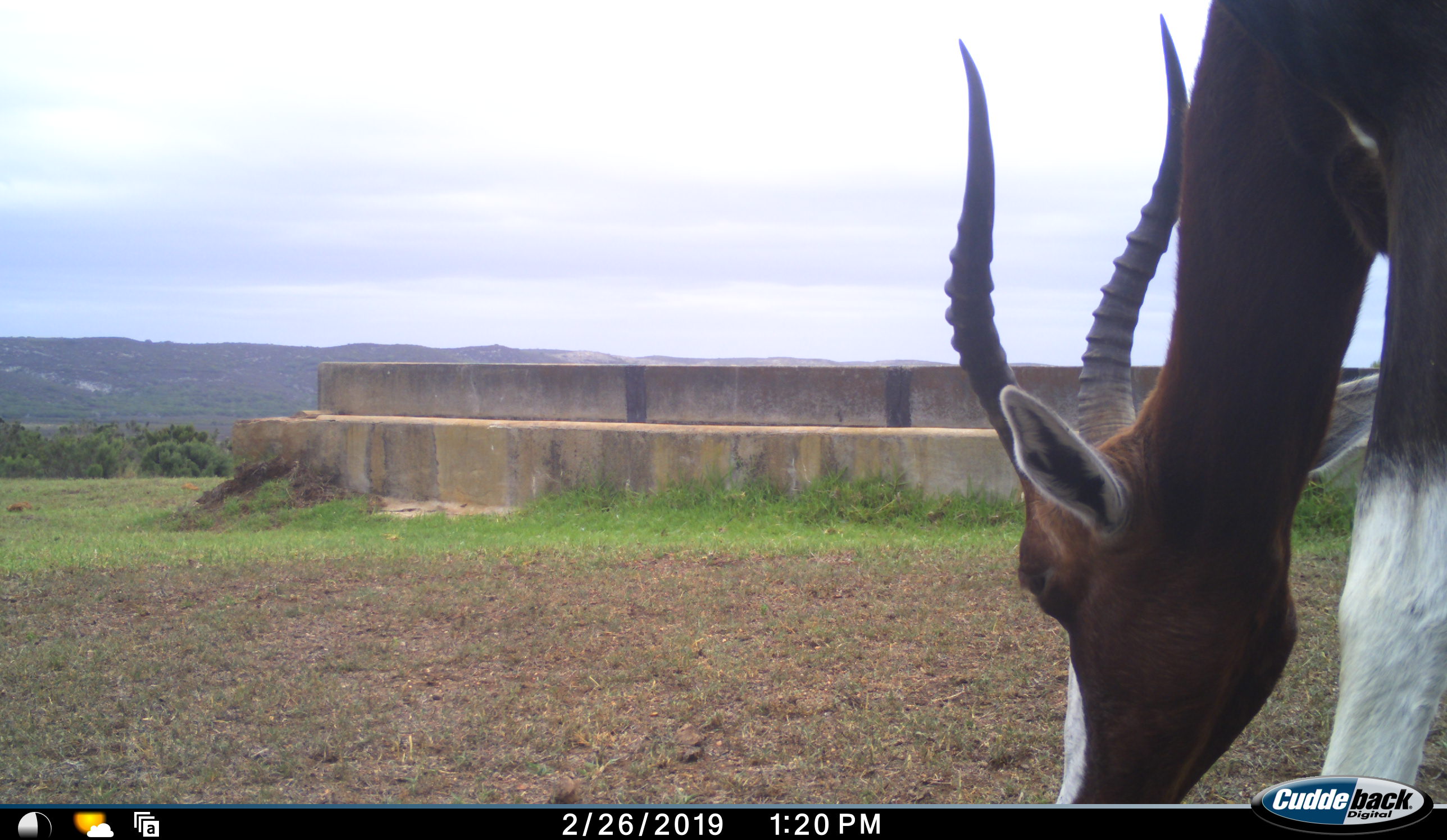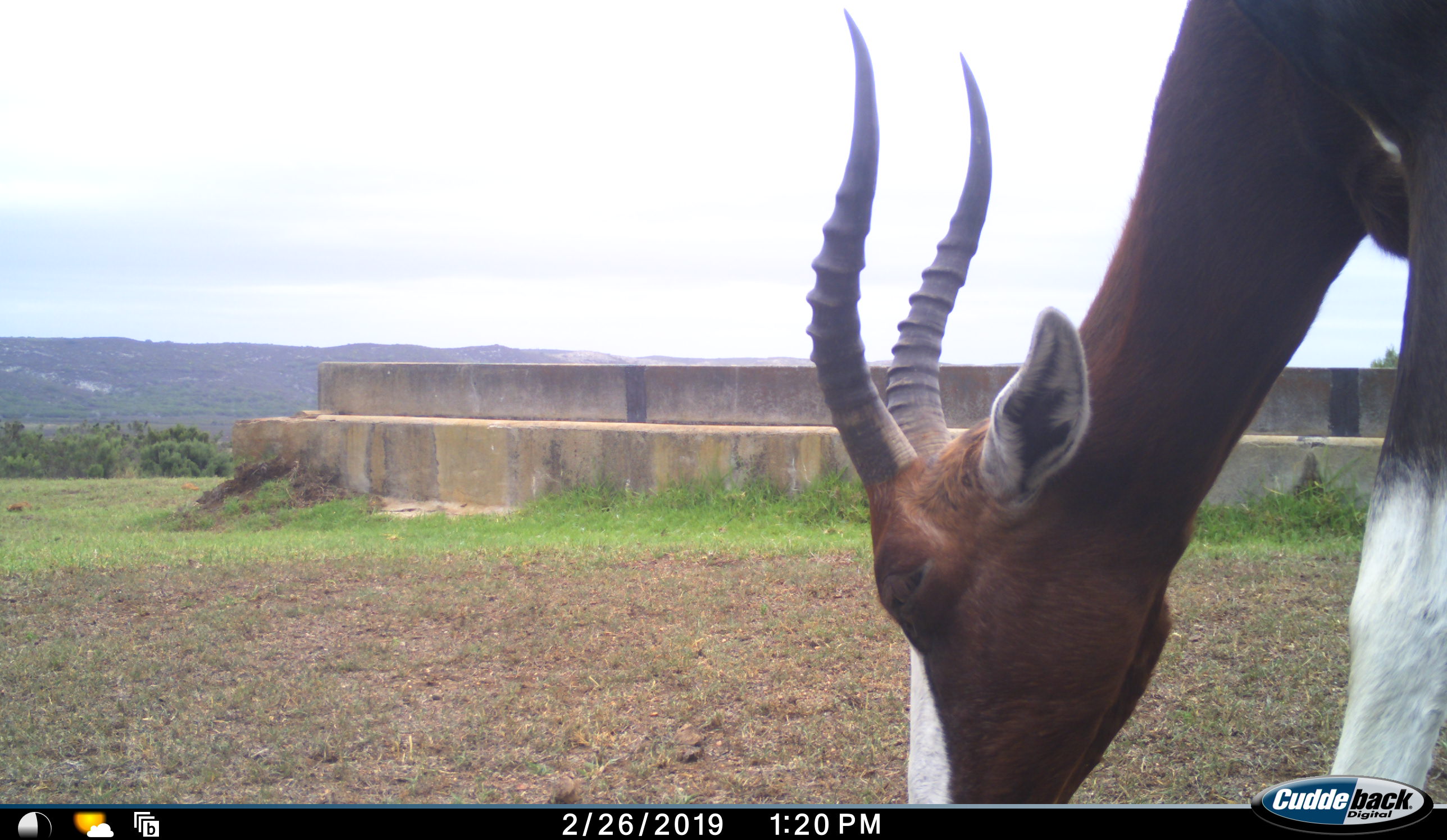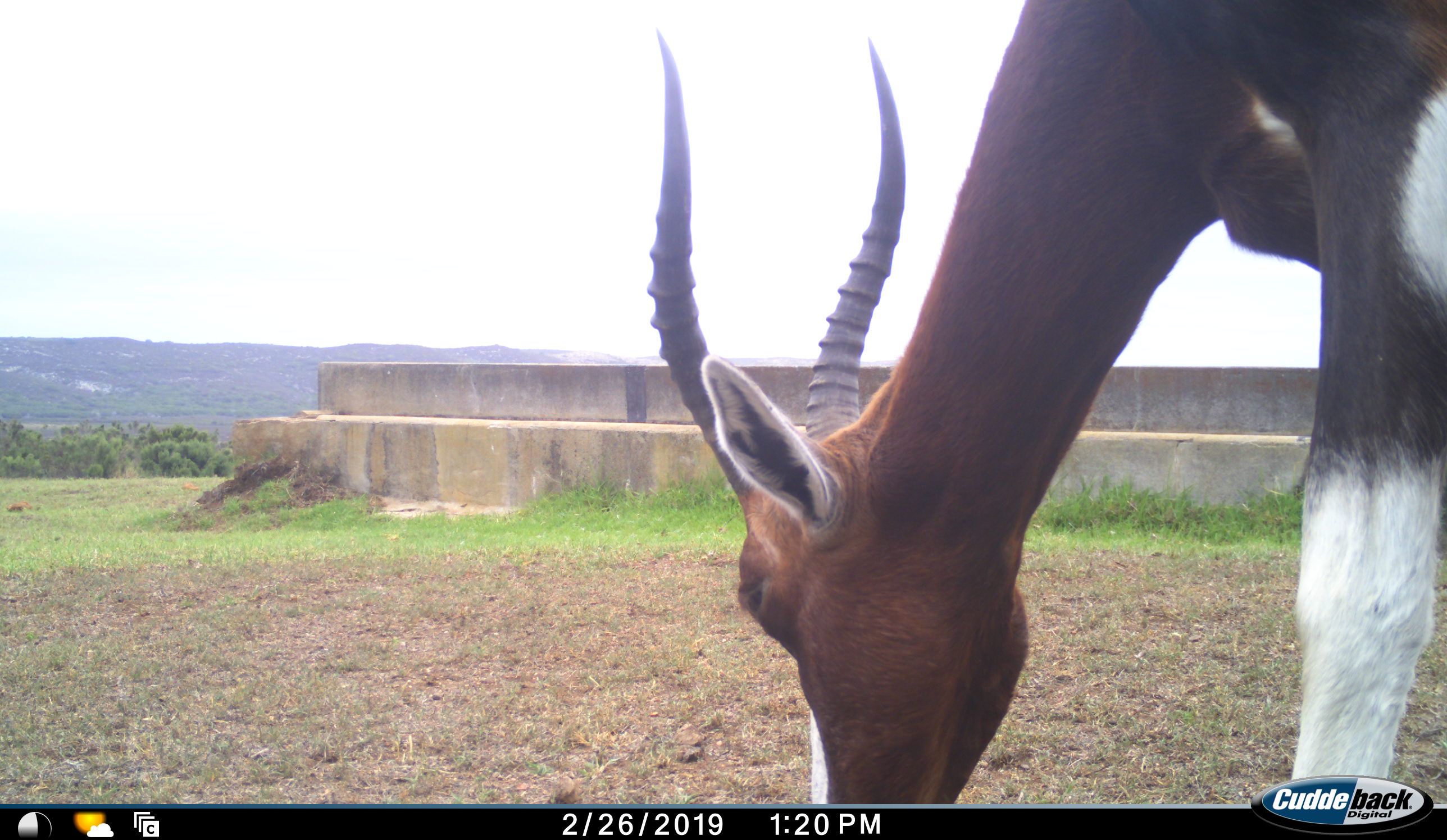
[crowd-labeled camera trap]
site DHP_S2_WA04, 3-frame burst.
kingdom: Animalia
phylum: Chordata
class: Mammalia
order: Artiodactyla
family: Bovidae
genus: Damaliscus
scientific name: Damaliscus pygargus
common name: bontebok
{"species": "bontebok (Damaliscus pygargus)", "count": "1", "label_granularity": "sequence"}